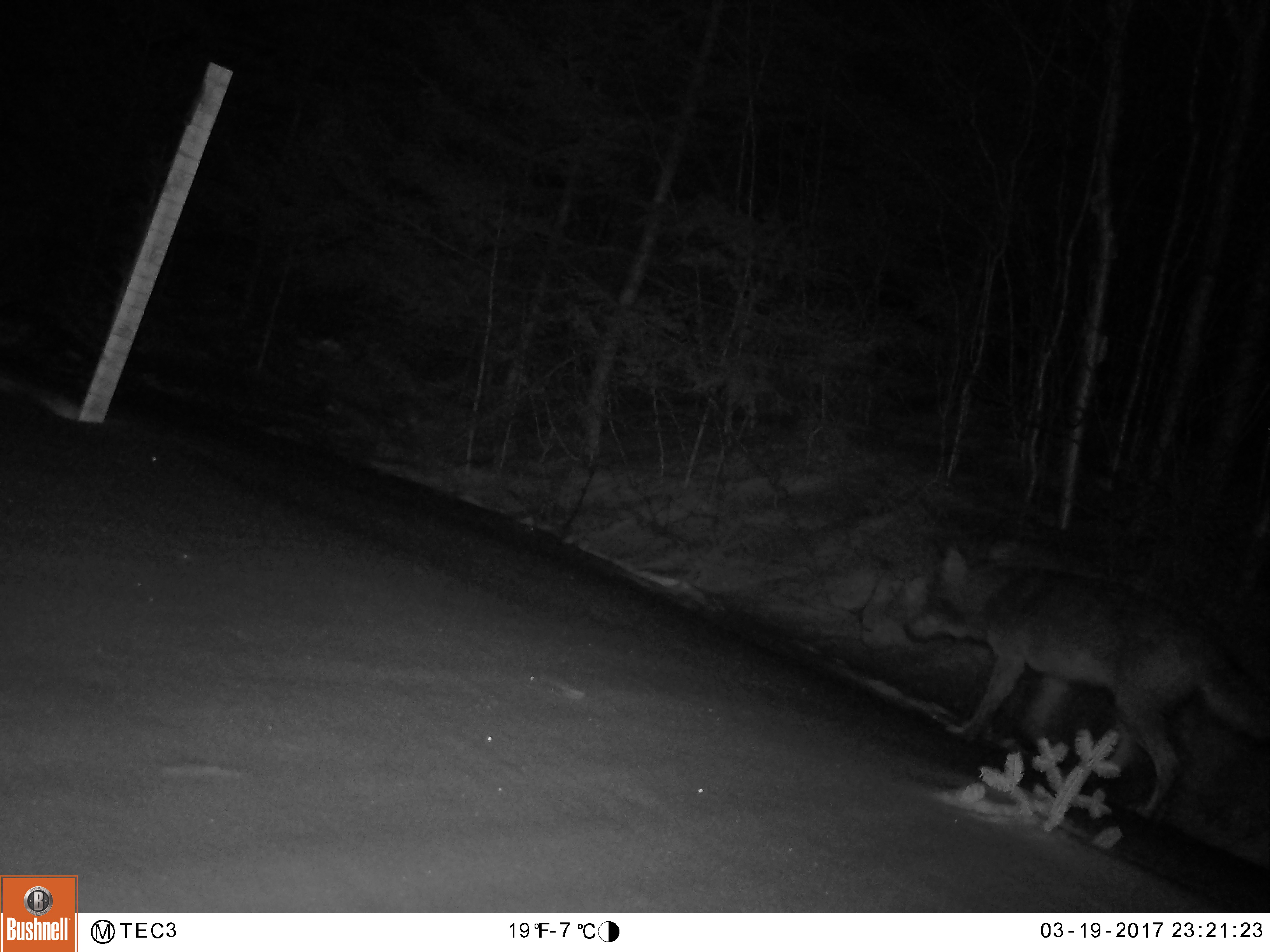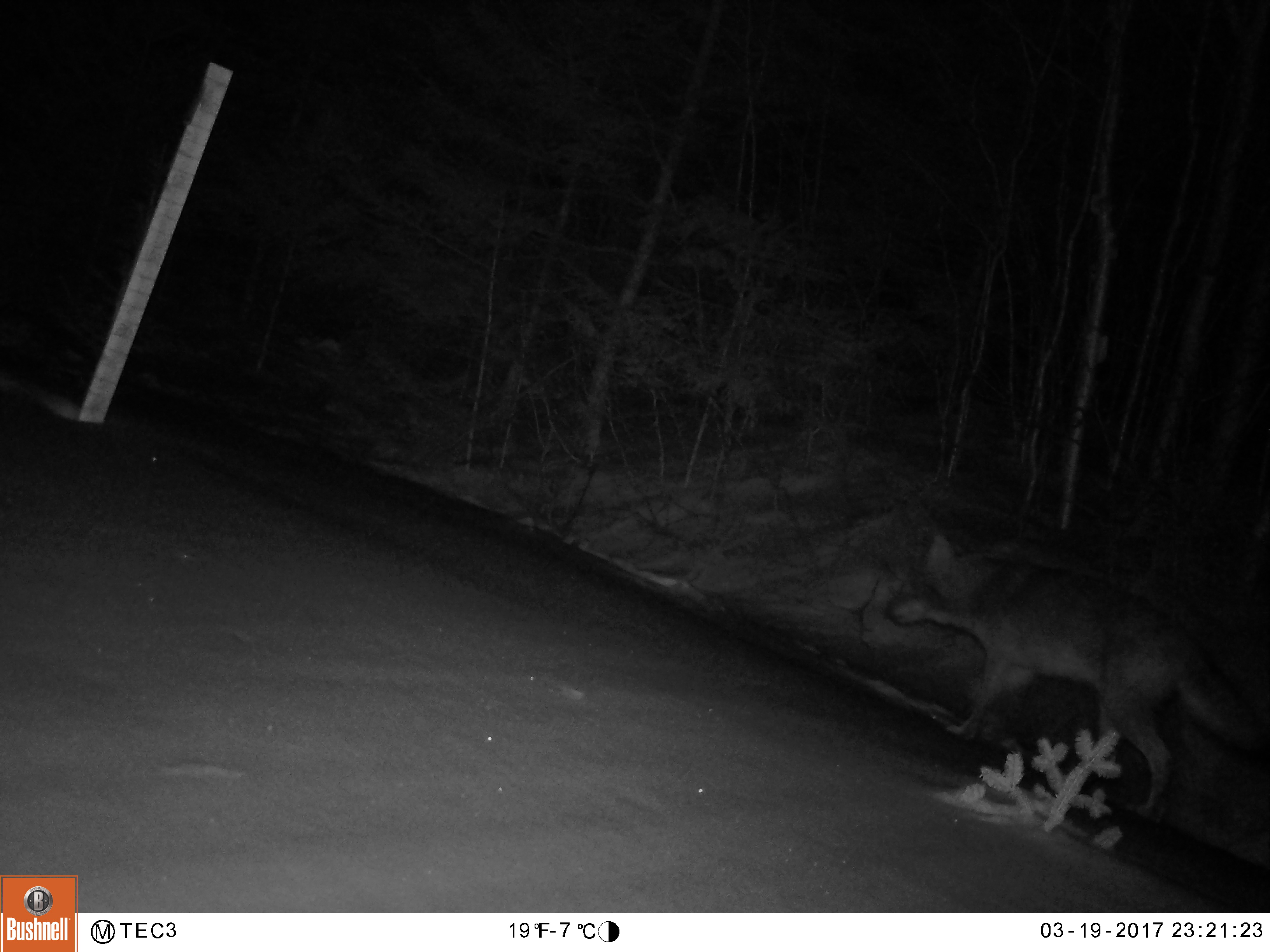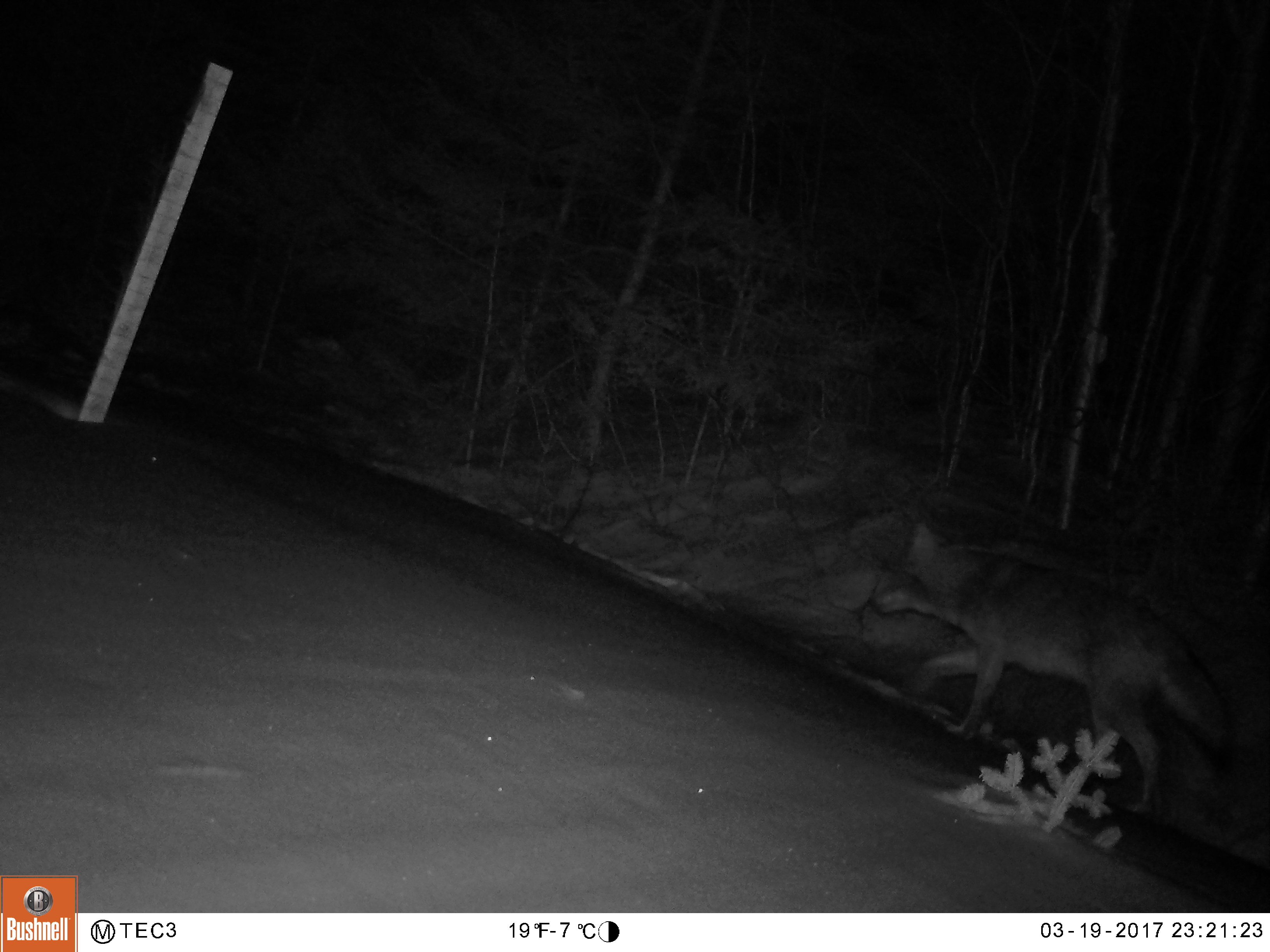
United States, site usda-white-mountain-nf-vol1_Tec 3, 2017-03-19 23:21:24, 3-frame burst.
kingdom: Animalia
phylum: Chordata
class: Mammalia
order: Carnivora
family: Canidae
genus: Canis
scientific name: Canis latrans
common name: coyote